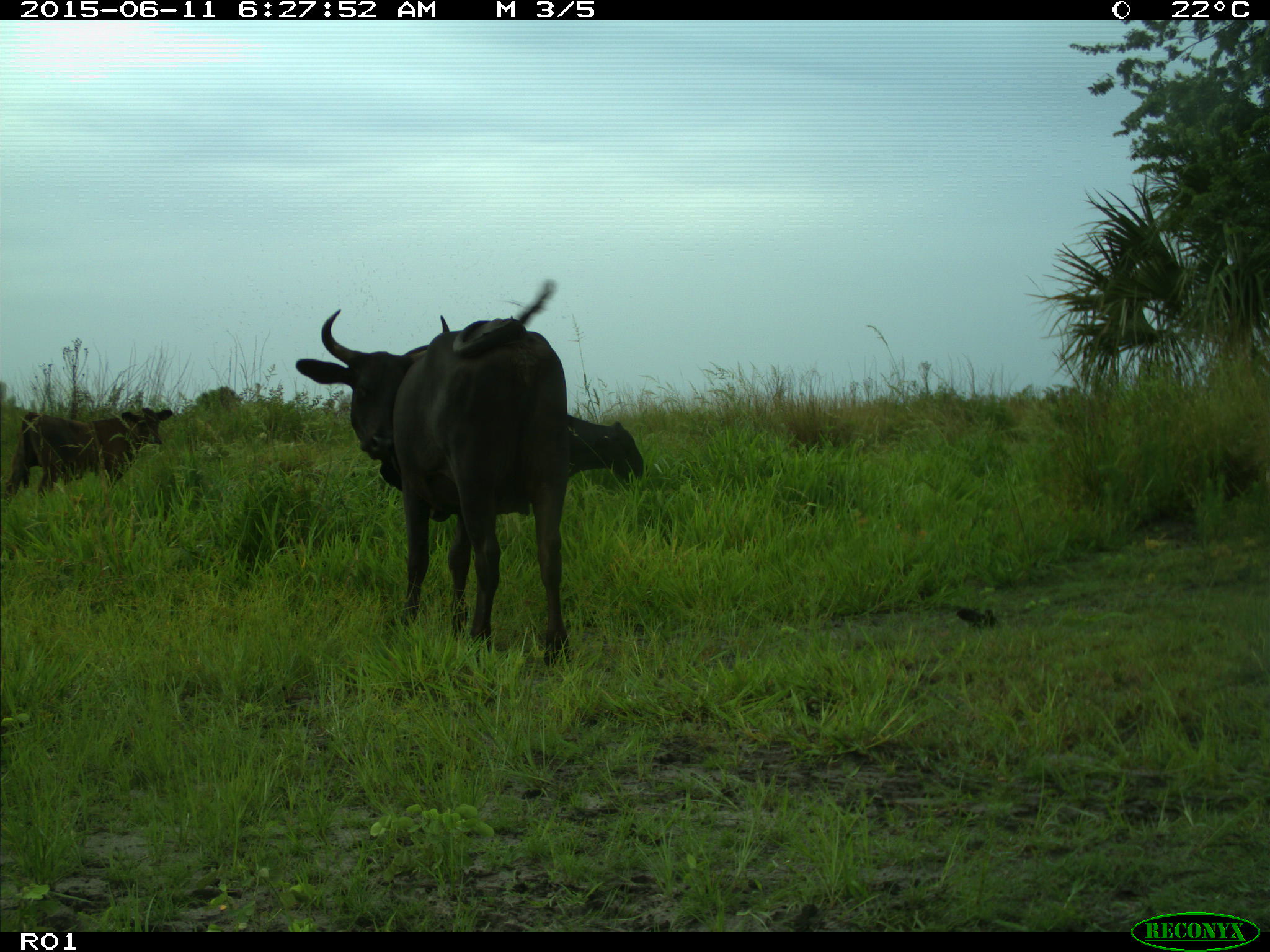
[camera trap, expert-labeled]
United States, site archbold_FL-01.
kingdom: Animalia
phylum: Chordata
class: Mammalia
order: Artiodactyla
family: Bovidae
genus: Bos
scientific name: Bos taurus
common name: domestic cow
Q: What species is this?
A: Bos taurus (domestic cow).